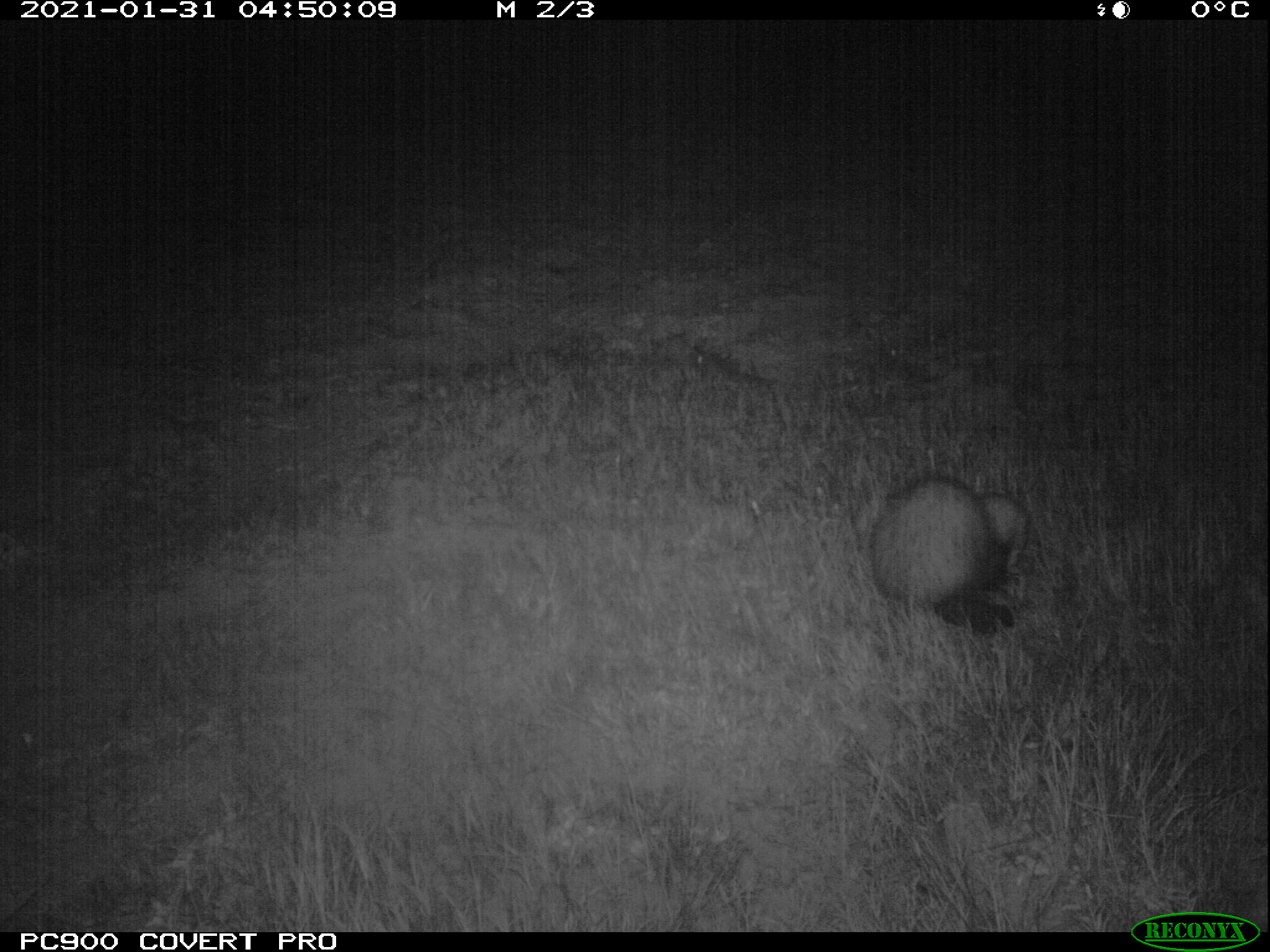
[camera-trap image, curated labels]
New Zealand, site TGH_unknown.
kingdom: Animalia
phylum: Chordata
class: Mammalia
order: Carnivora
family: Mustelidae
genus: Mustela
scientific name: Mustela furo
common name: ferret